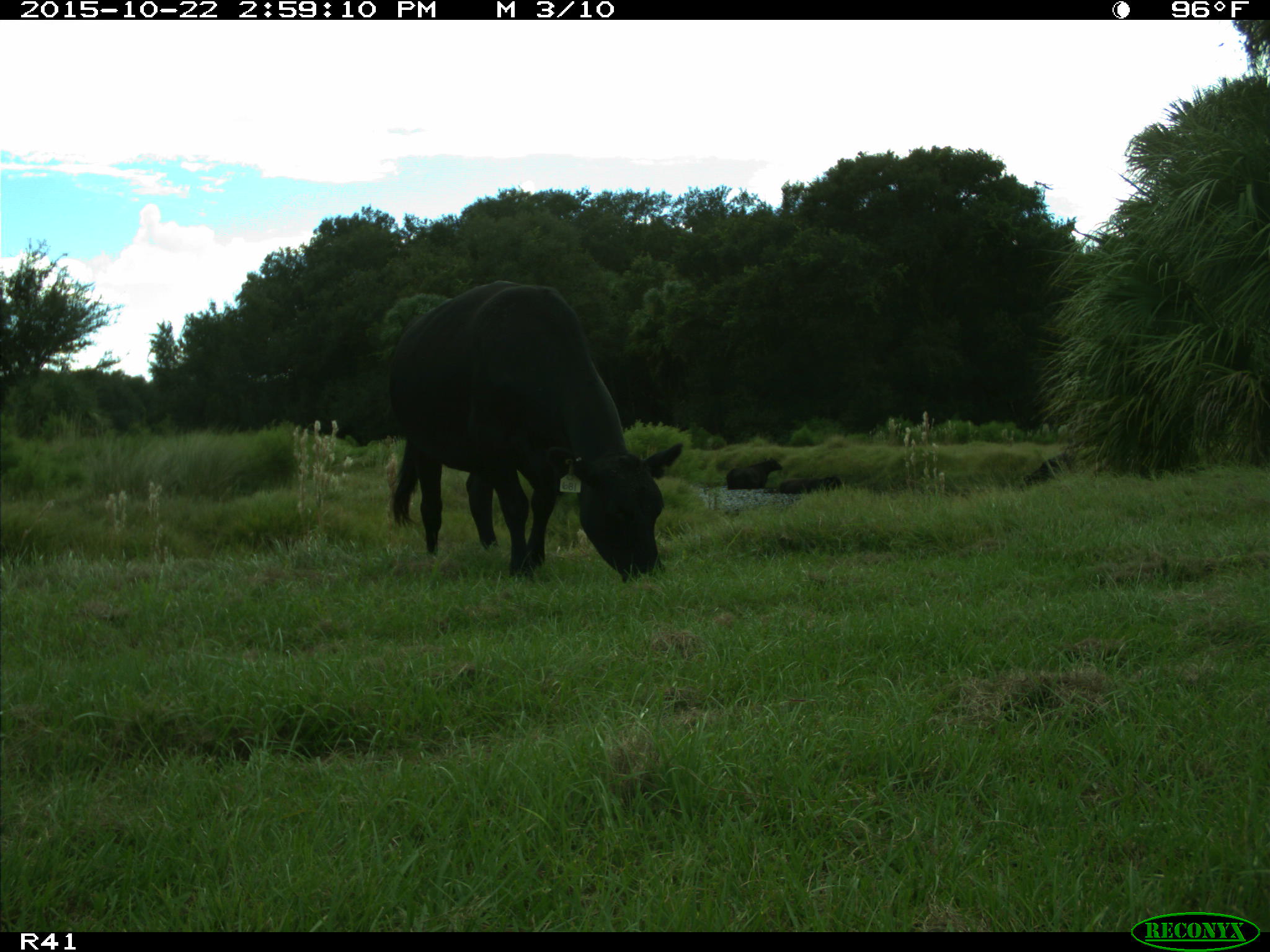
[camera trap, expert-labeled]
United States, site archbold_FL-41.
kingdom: Animalia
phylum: Chordata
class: Mammalia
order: Artiodactyla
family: Bovidae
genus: Bos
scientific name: Bos taurus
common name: domestic cow